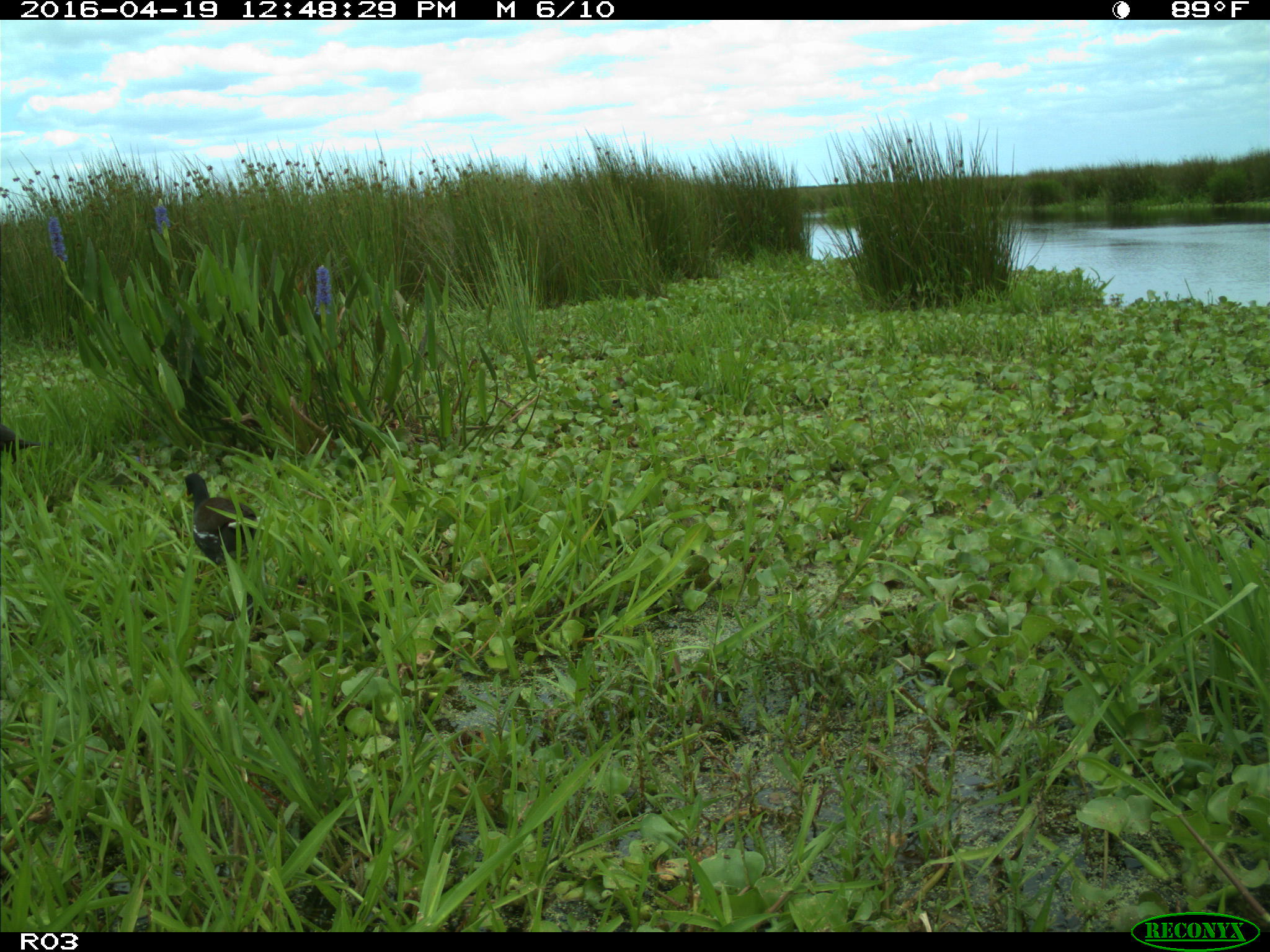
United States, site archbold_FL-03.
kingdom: Animalia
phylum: Chordata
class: Aves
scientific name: Aves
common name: birds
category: unidentified bird